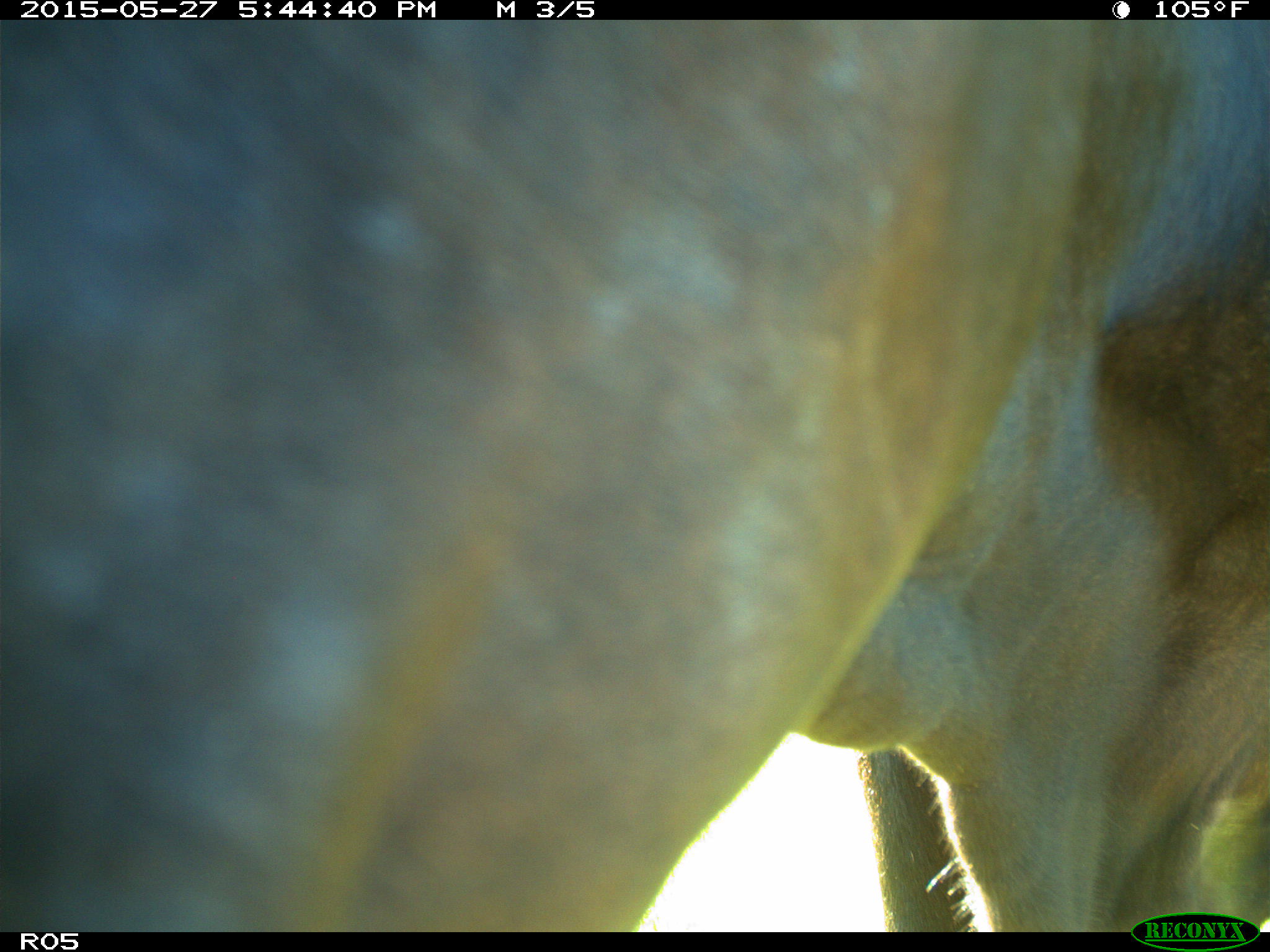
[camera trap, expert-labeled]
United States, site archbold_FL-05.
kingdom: Animalia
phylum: Chordata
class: Mammalia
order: Artiodactyla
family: Bovidae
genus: Bos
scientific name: Bos taurus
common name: domestic cow